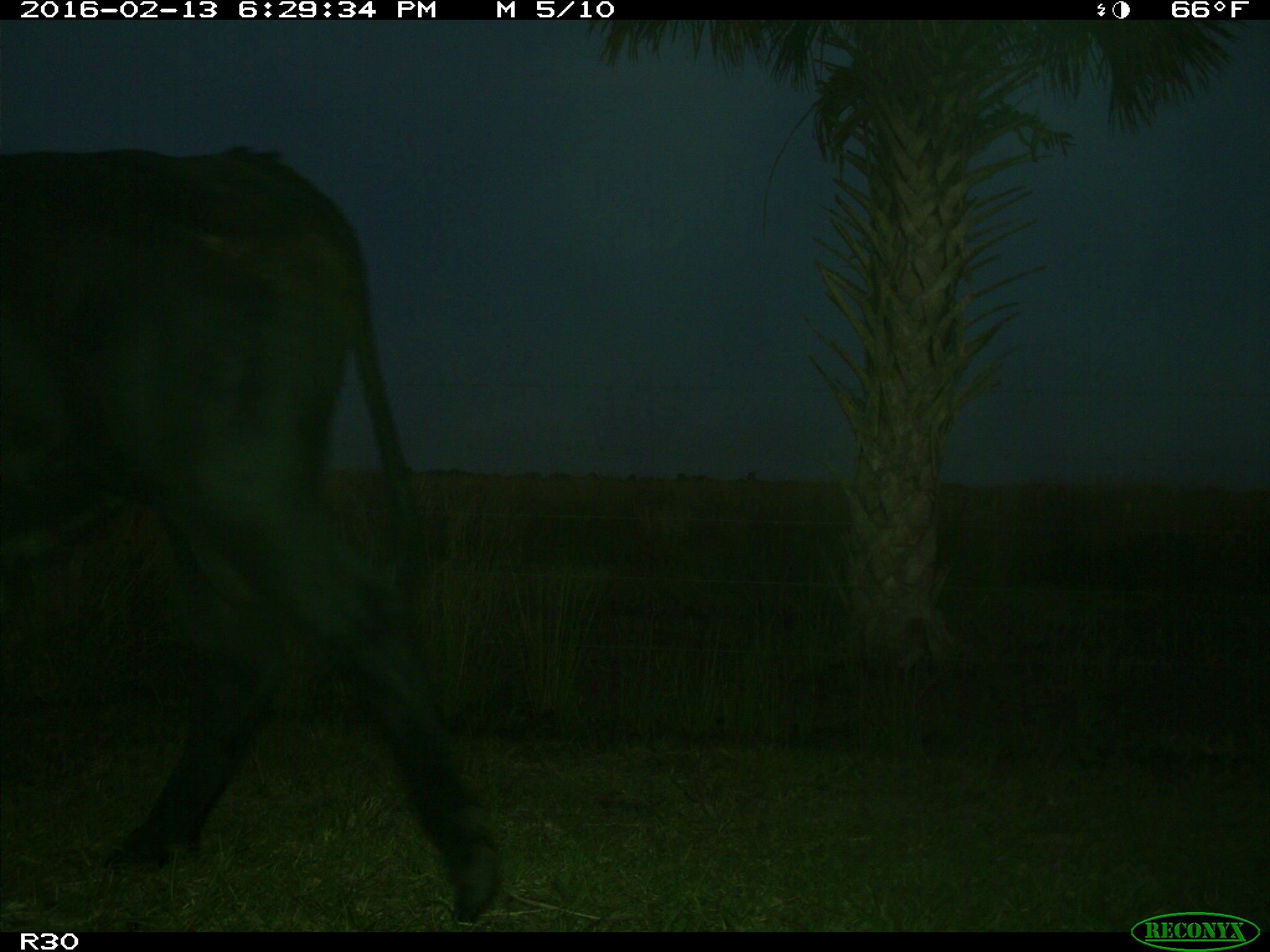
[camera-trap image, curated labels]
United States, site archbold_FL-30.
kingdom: Animalia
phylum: Chordata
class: Mammalia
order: Artiodactyla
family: Bovidae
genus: Bos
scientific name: Bos taurus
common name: domestic cow